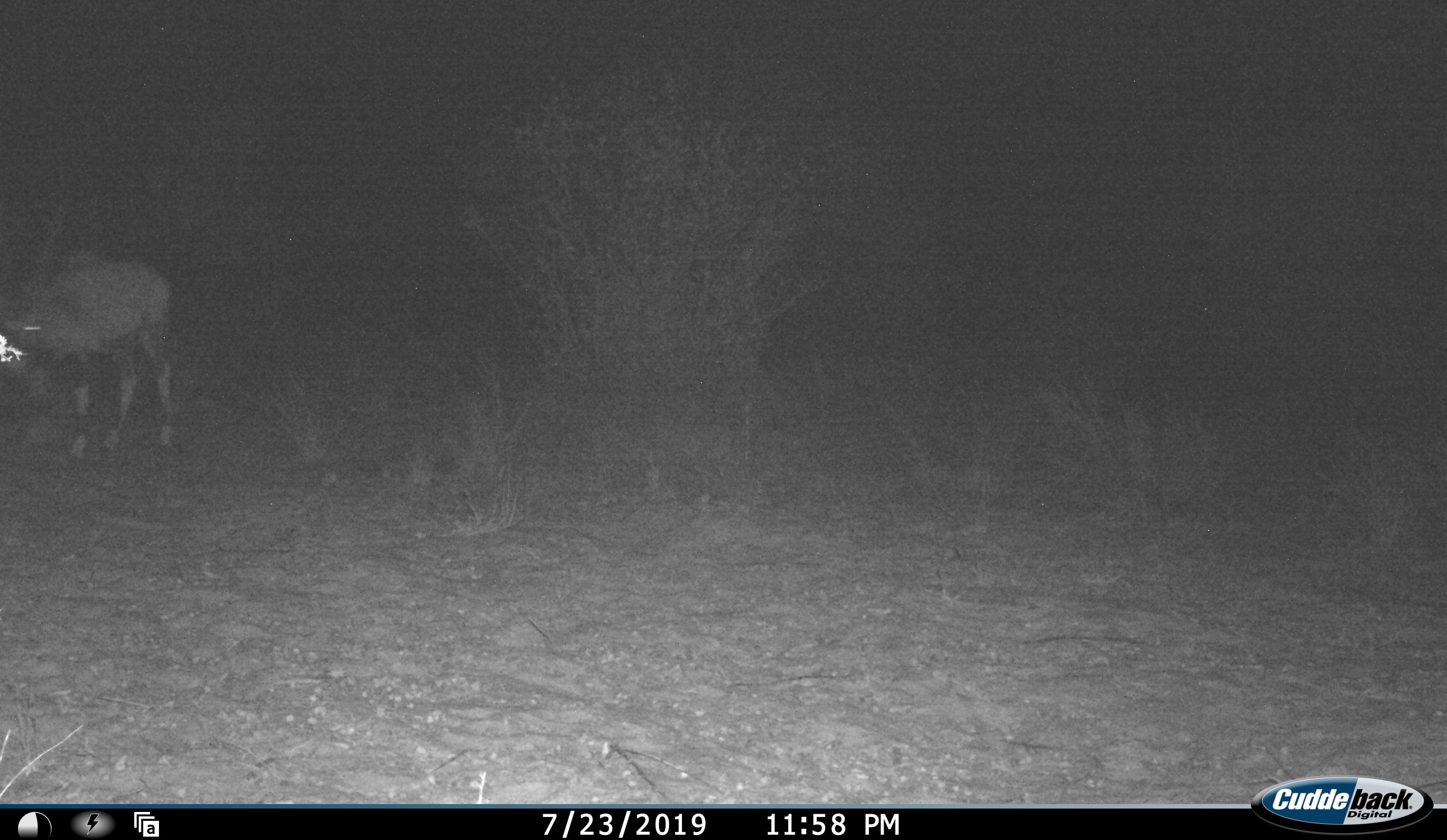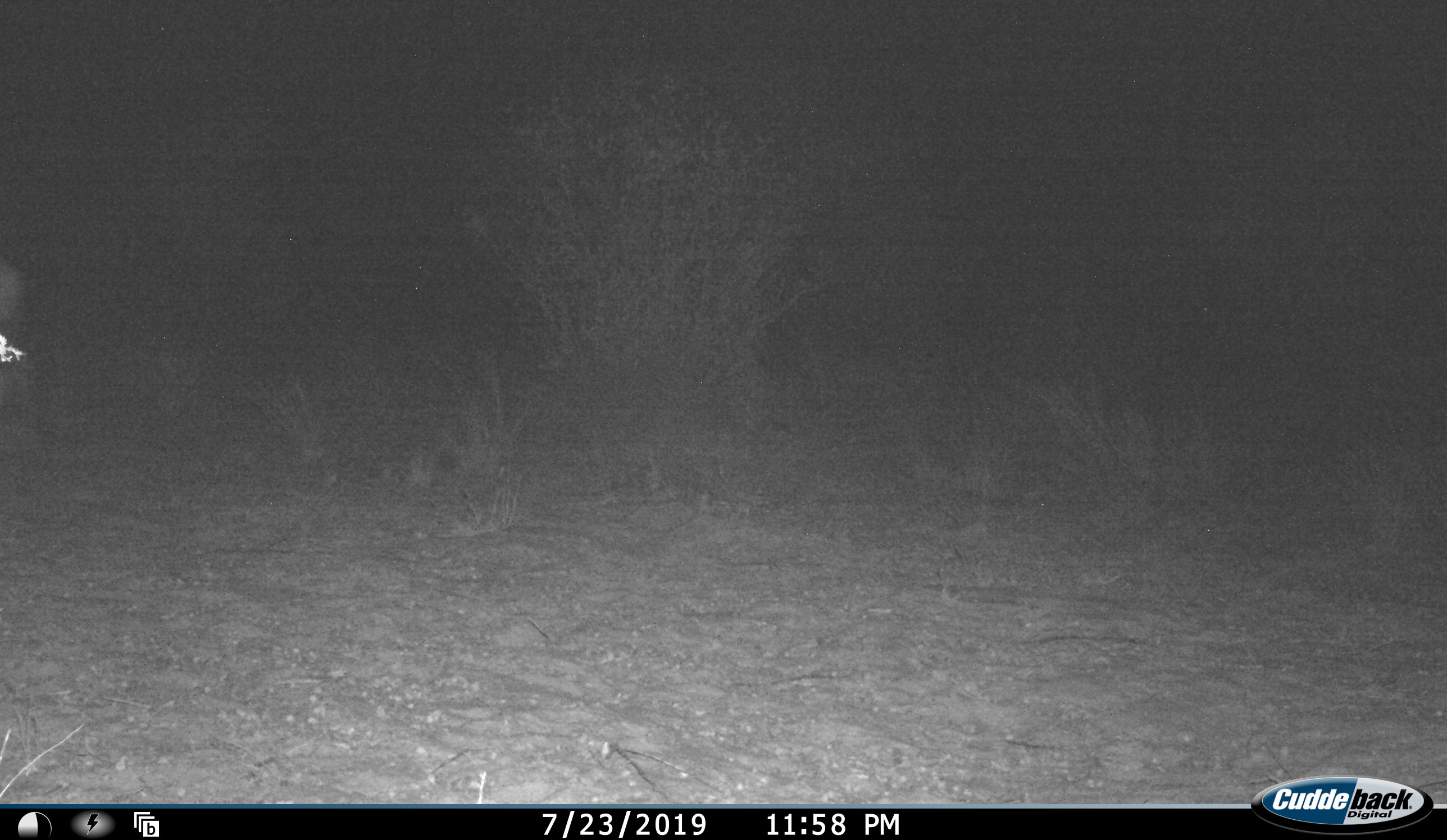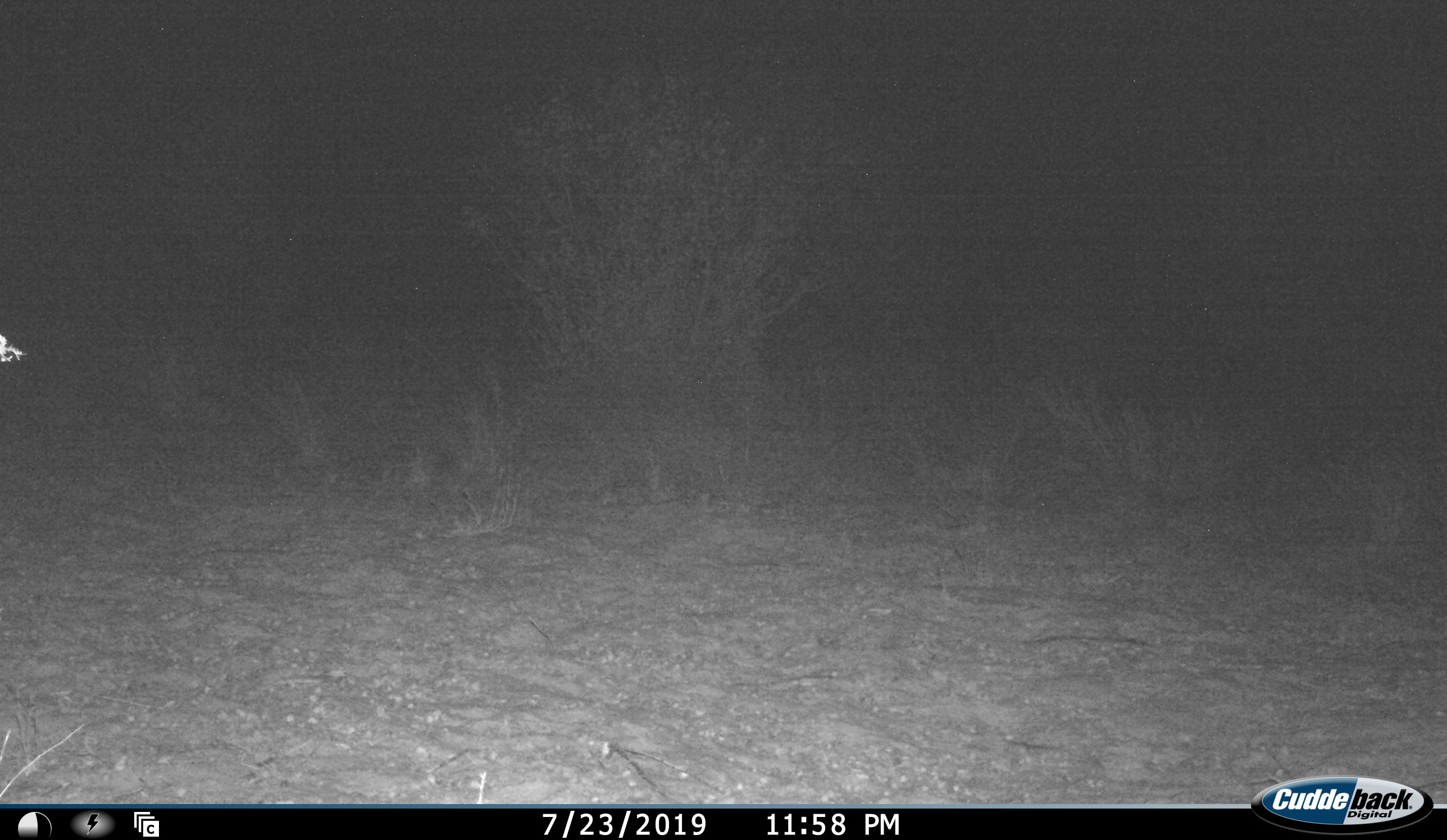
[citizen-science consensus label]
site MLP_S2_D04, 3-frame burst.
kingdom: Animalia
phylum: Chordata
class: Mammalia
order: Artiodactyla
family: Bovidae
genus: Oryx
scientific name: Oryx gazella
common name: gemsbok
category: oryx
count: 1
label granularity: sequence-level